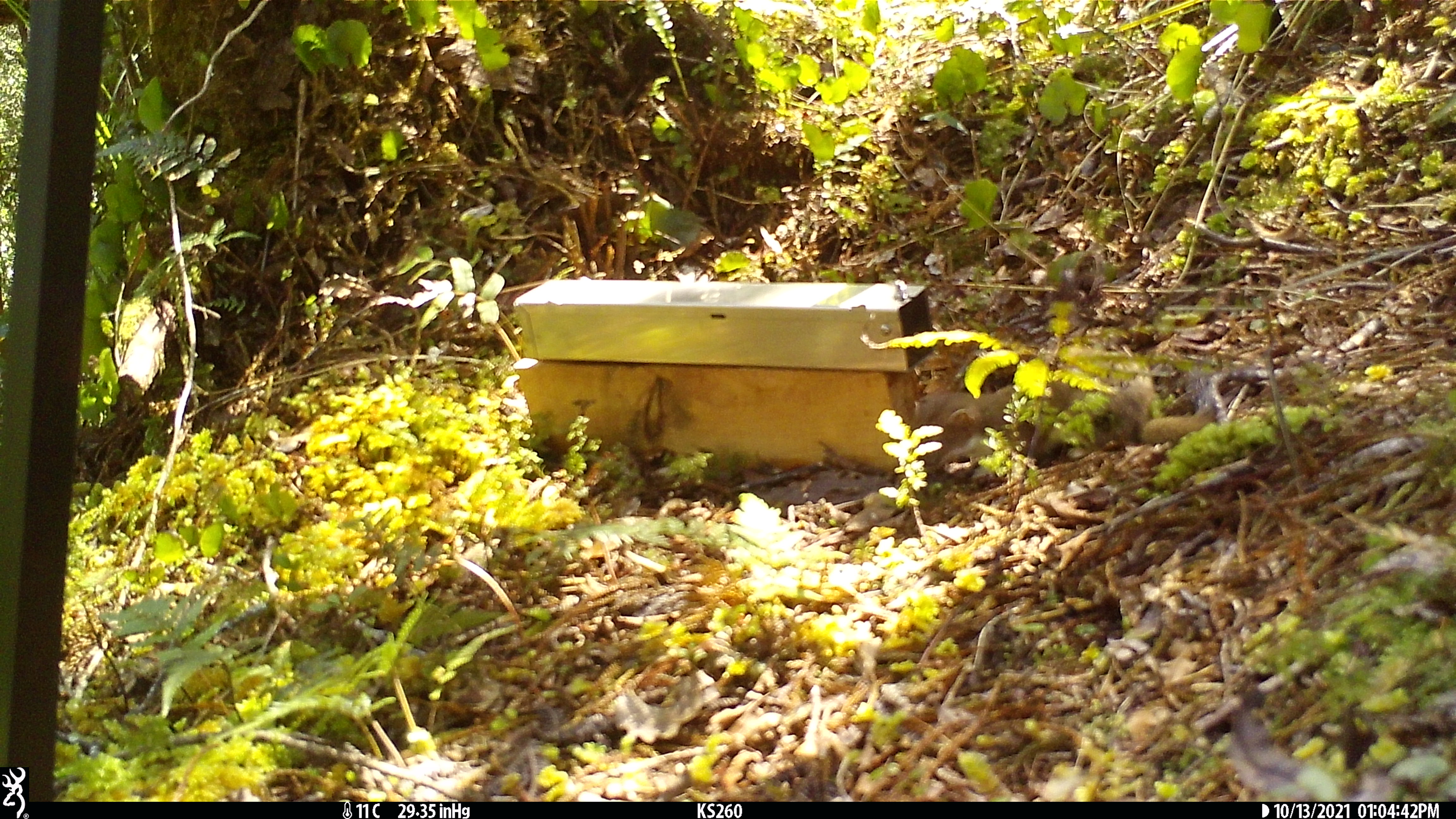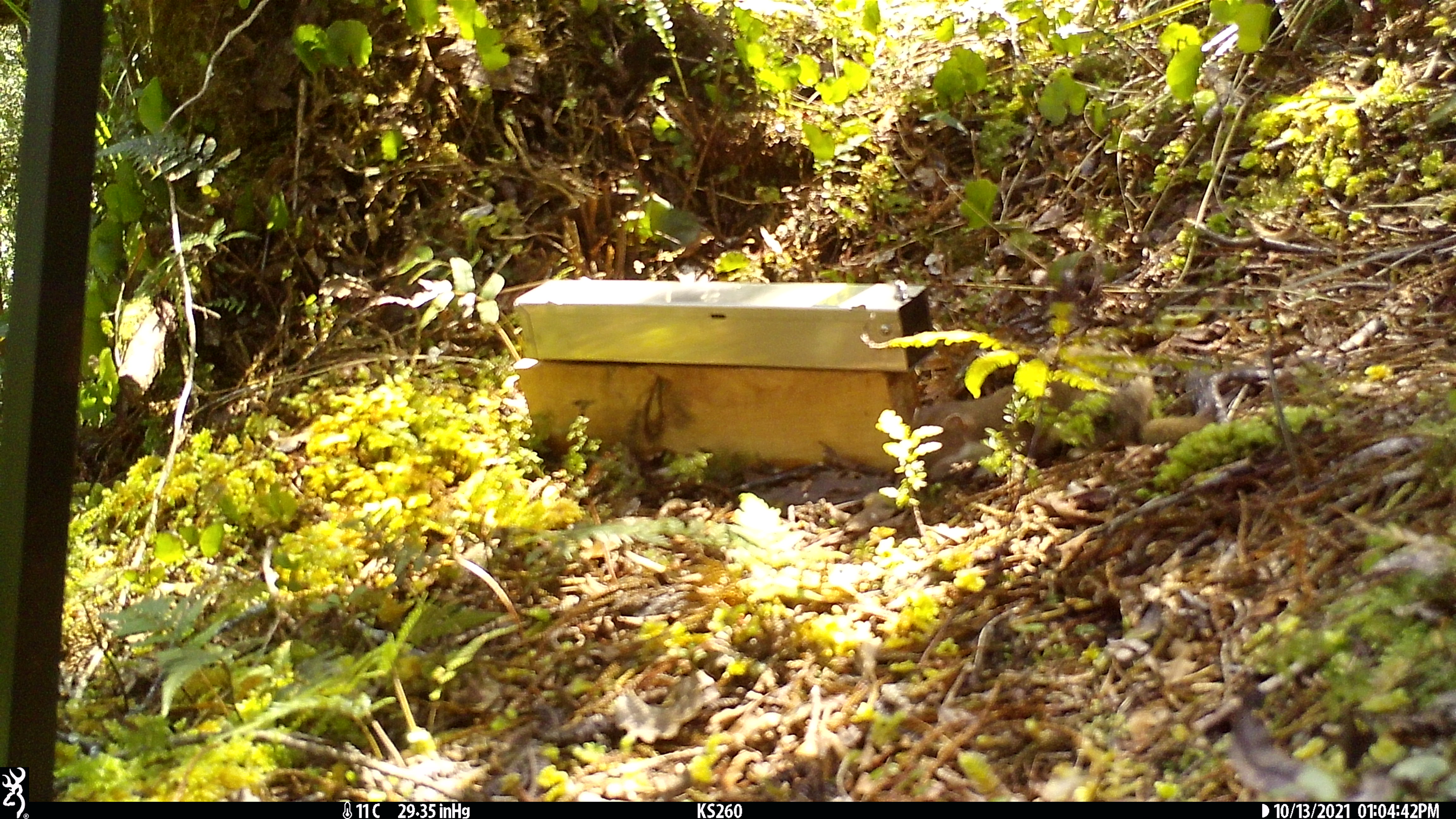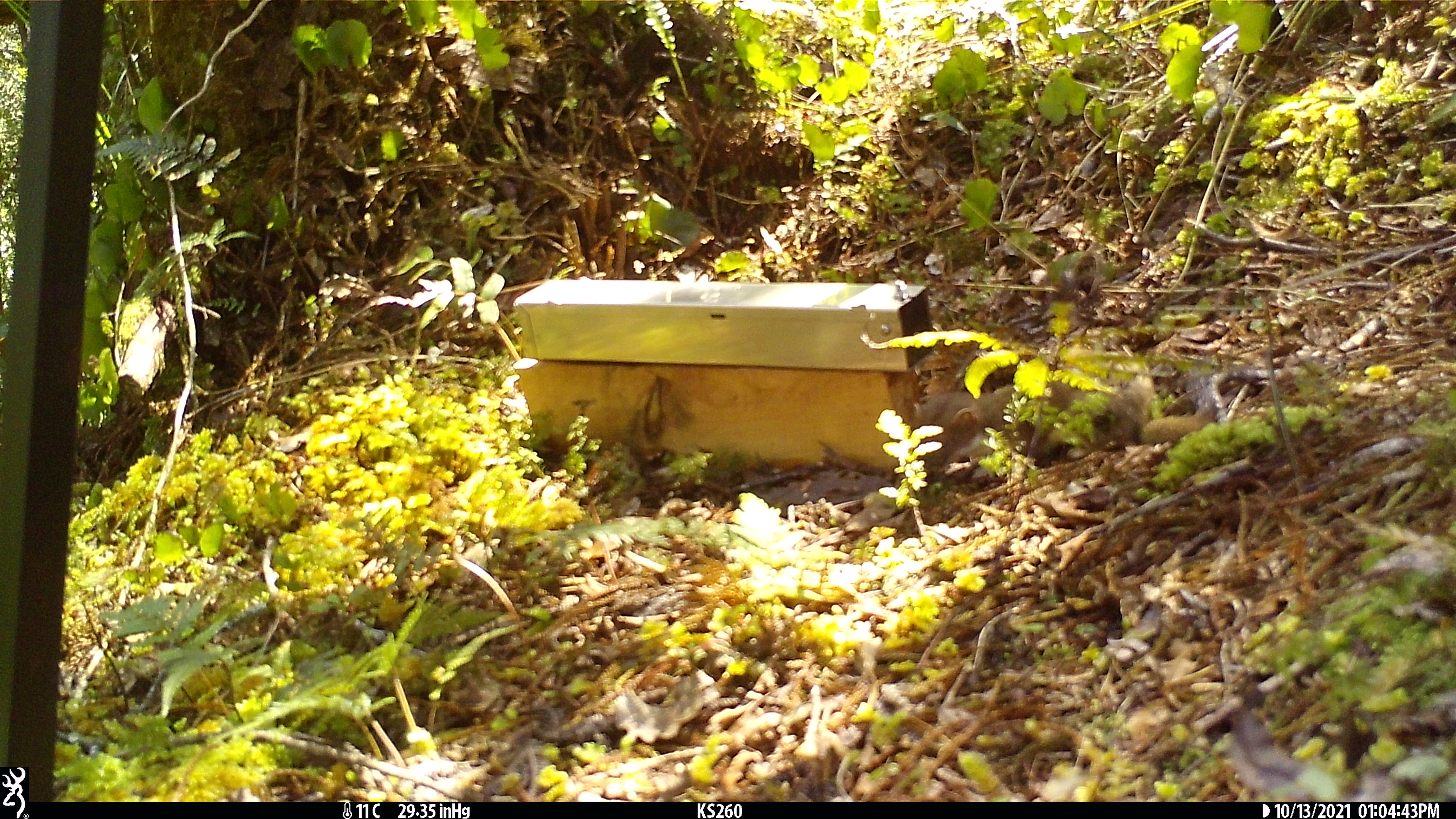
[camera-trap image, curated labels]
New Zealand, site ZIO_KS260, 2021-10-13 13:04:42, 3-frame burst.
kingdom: Animalia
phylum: Chordata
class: Mammalia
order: Carnivora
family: Mustelidae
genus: Mustela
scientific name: Mustela erminea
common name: stoat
Stoat (Mustela erminea).